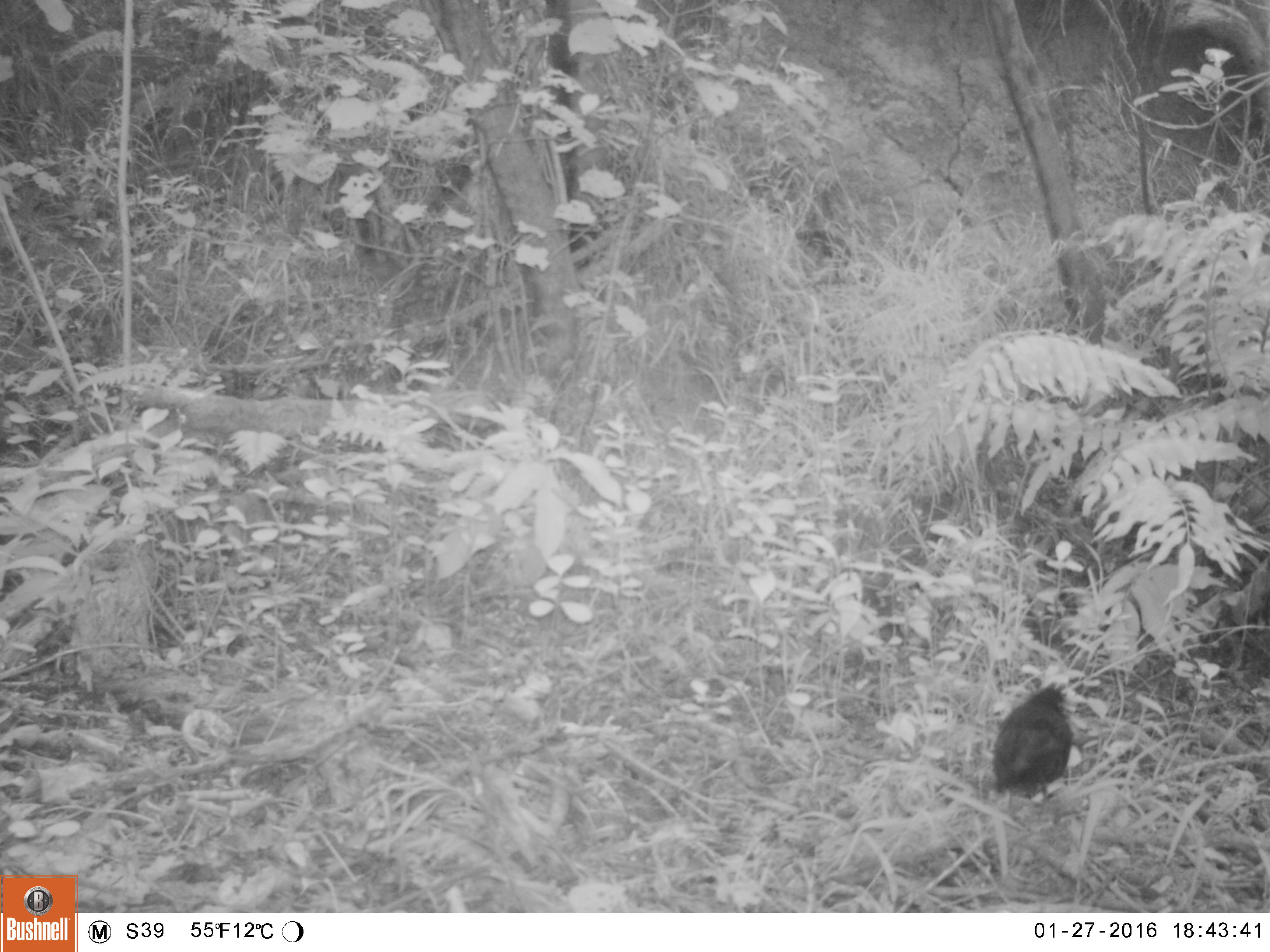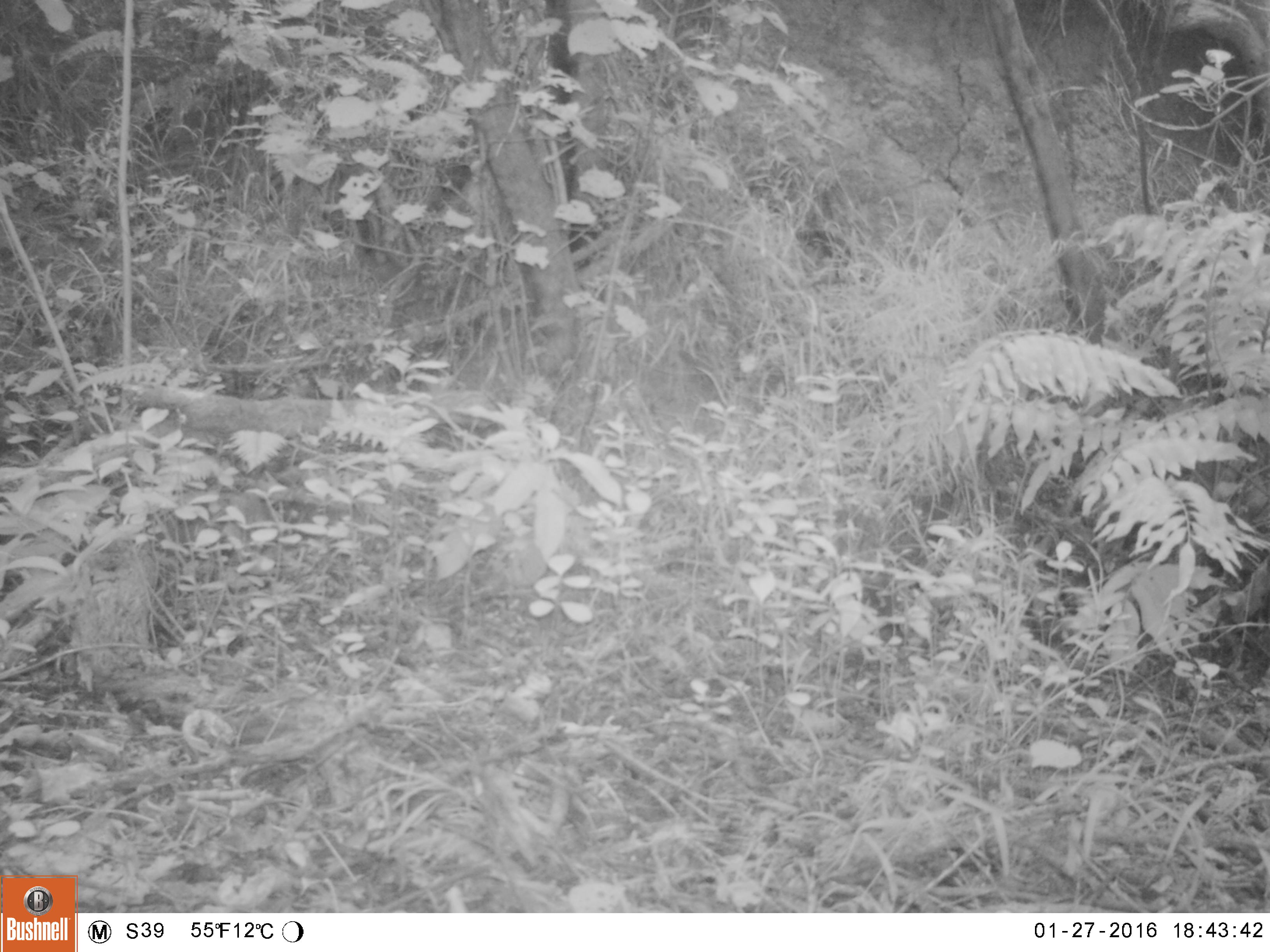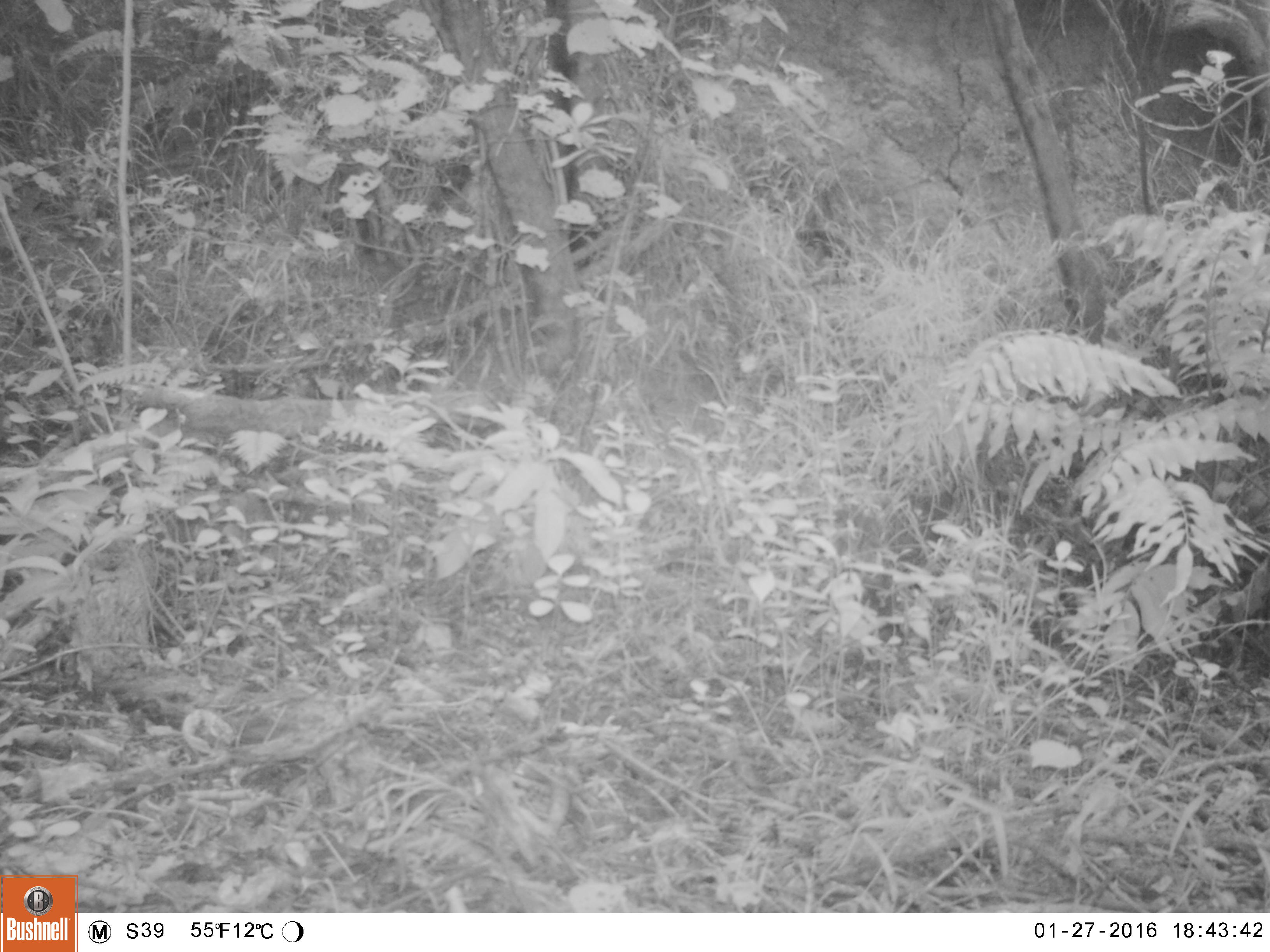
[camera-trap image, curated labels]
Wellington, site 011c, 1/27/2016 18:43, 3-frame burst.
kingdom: Animalia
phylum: Chordata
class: Aves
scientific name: Aves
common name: bird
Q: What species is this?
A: Bird (Aves).